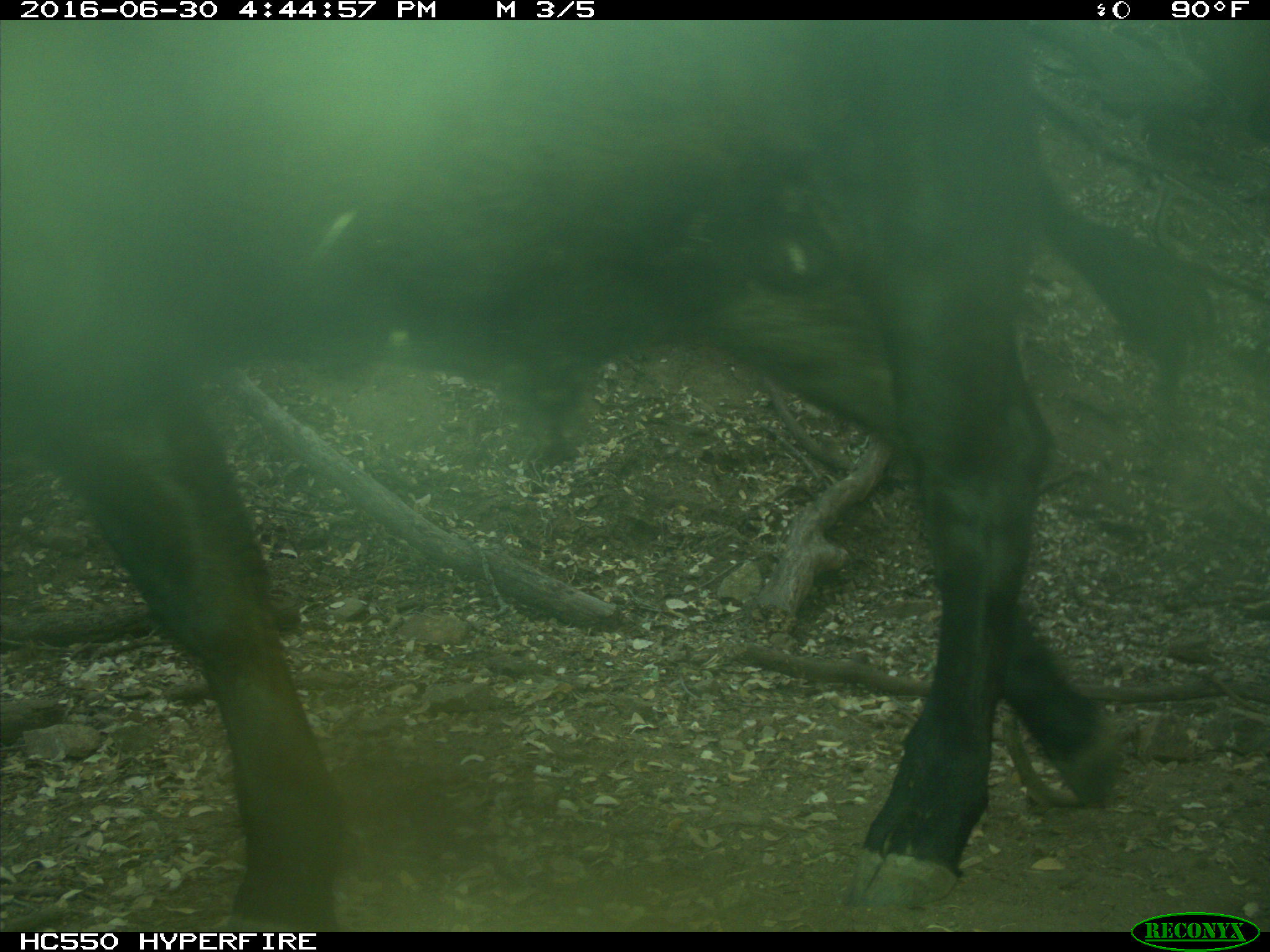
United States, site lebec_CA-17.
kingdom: Animalia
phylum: Chordata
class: Mammalia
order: Artiodactyla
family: Bovidae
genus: Bos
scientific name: Bos taurus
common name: domestic cow